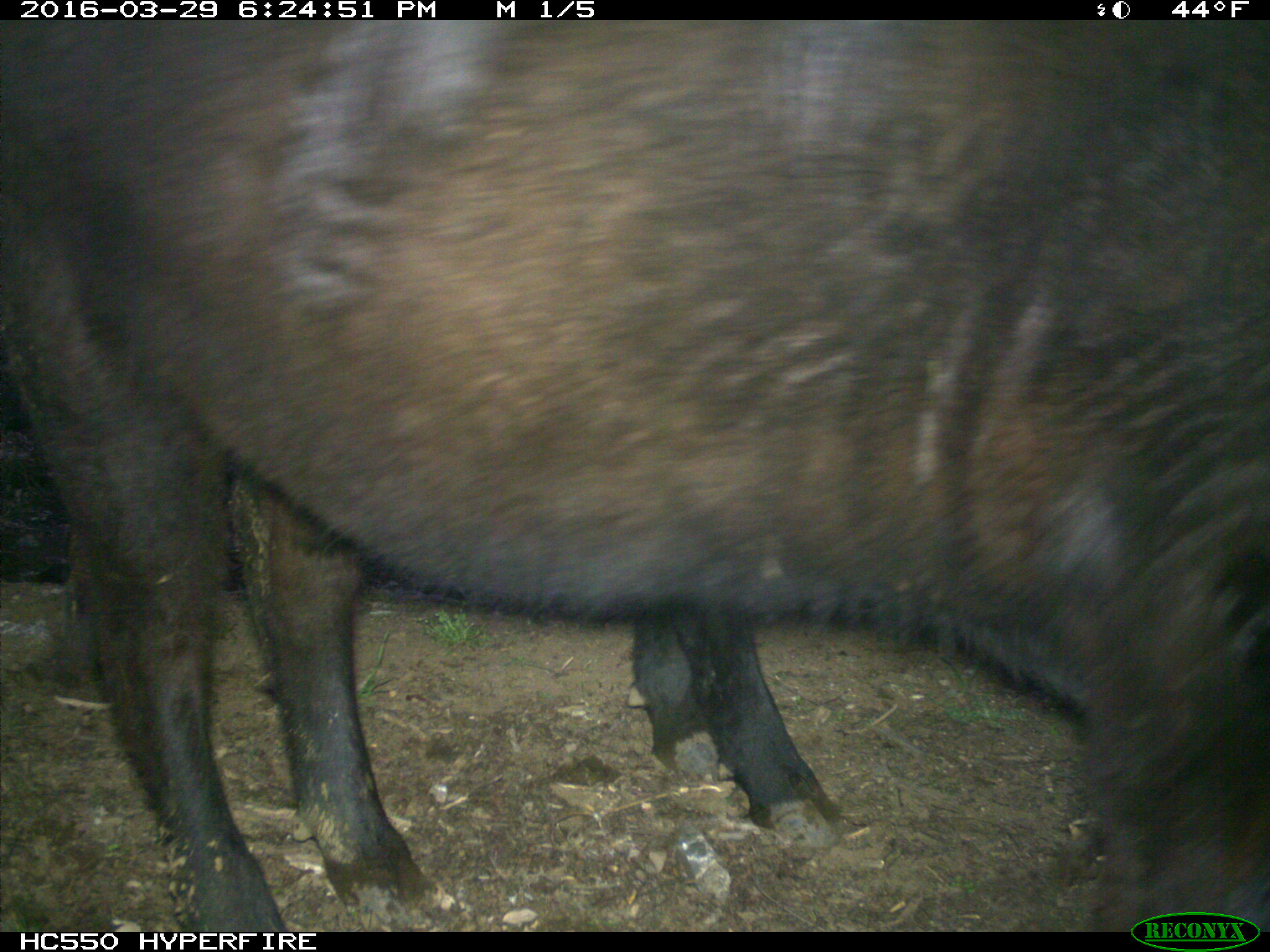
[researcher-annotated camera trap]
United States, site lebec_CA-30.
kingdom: Animalia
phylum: Chordata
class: Mammalia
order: Artiodactyla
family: Bovidae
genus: Bos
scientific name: Bos taurus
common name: domestic cow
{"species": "Bos taurus (domestic cow)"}